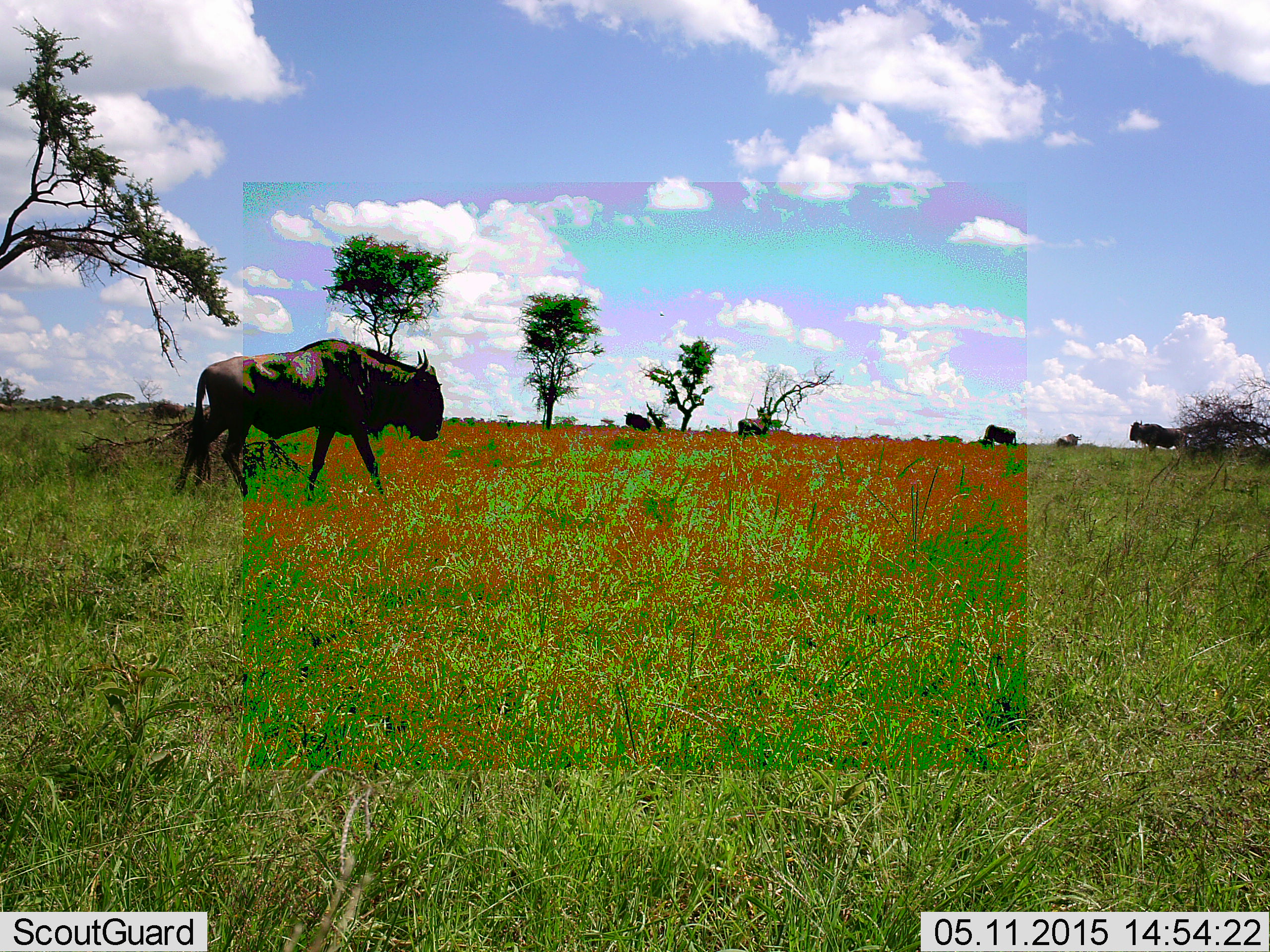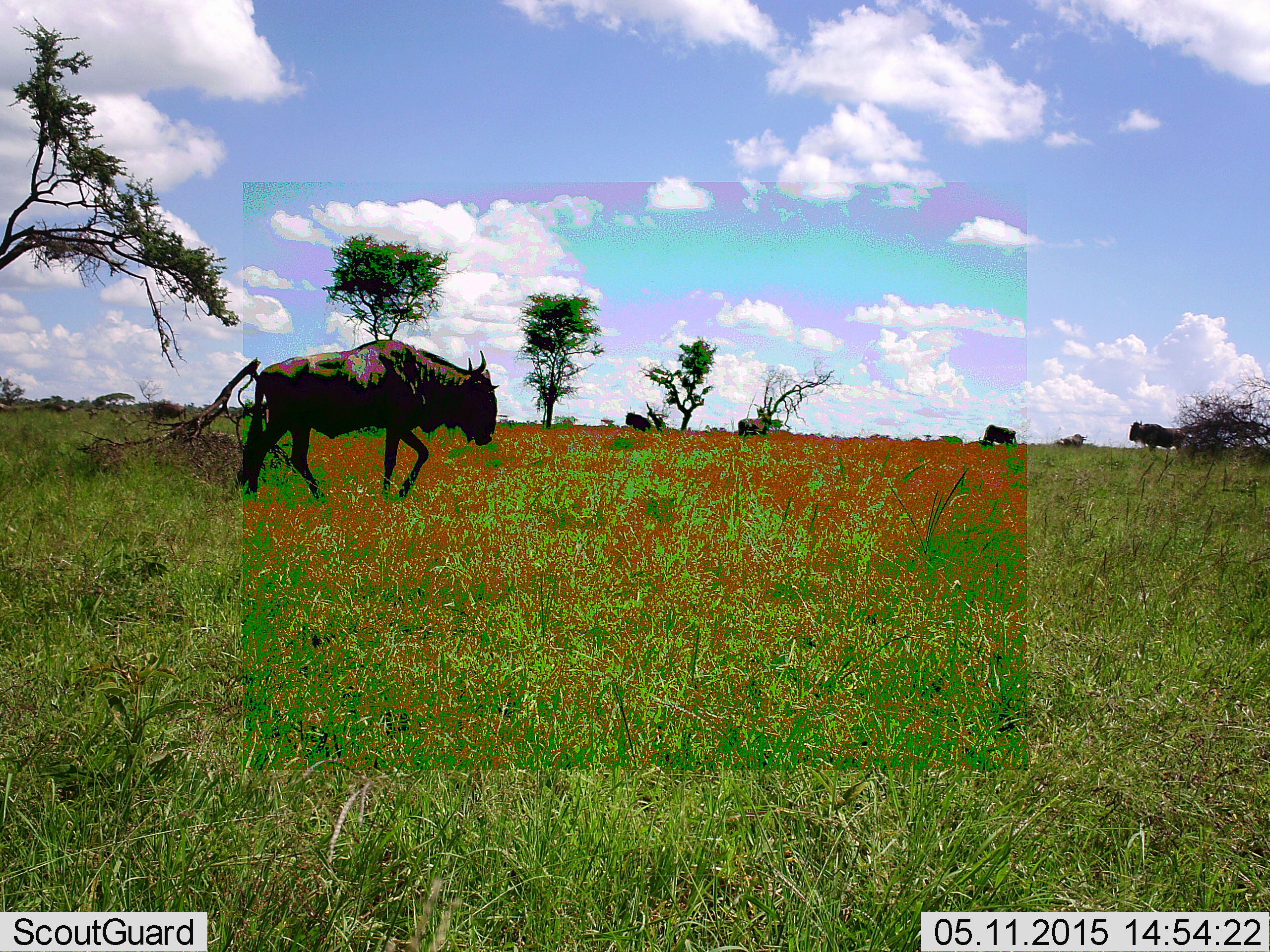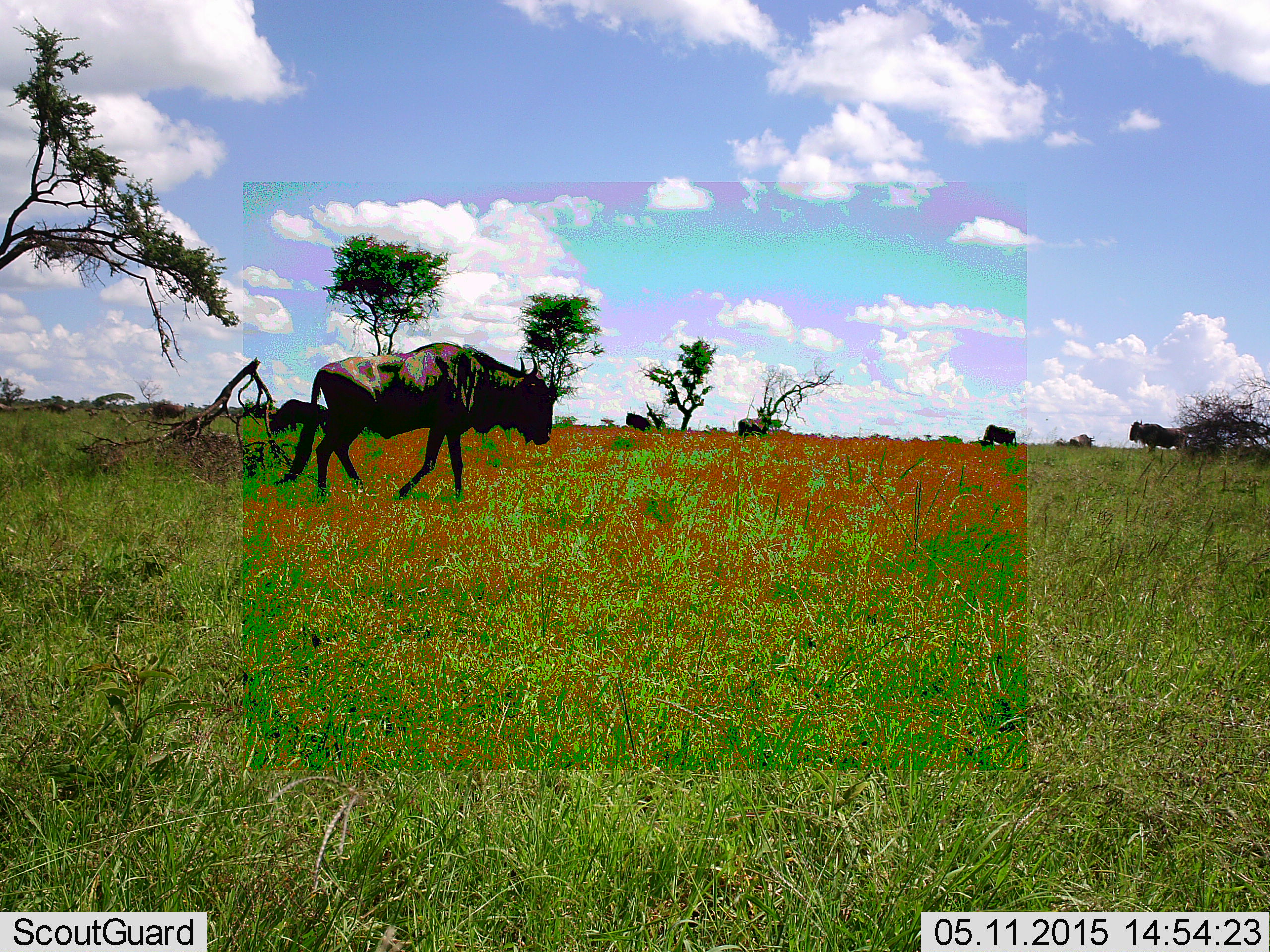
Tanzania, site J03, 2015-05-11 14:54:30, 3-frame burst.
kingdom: Animalia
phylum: Chordata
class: Mammalia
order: Artiodactyla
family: Bovidae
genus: Connochaetes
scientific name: Connochaetes taurinus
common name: blue wildebeest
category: wildebeest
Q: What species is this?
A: Wildebeest (blue wildebeest) (Connochaetes taurinus).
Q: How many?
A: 5.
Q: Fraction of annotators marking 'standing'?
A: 50%.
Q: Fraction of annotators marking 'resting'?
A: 0%.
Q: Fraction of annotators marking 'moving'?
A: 100%.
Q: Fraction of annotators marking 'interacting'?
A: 0%.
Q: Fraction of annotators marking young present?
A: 0%.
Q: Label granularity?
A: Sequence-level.